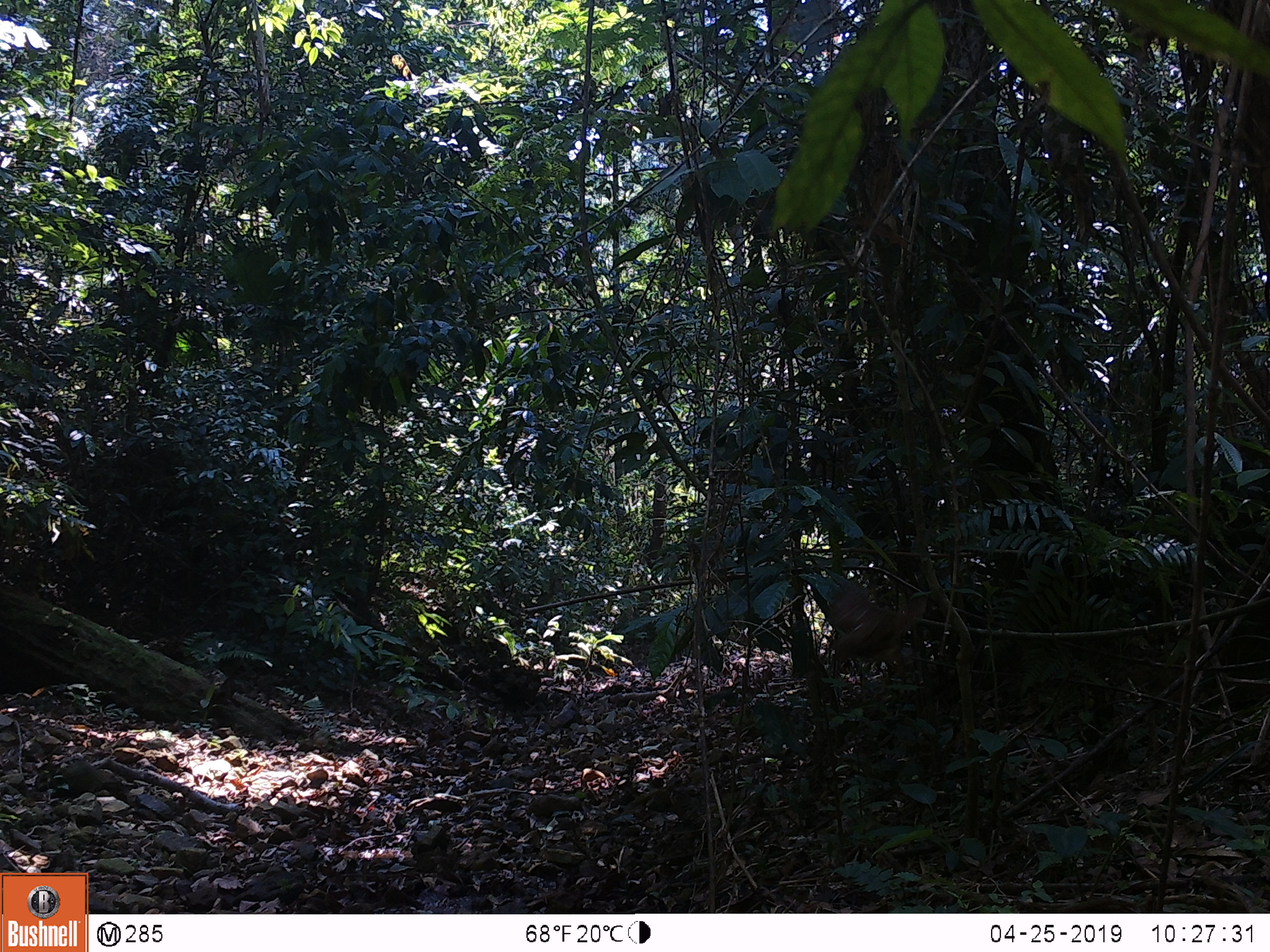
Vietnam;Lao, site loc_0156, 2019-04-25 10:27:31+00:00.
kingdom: Animalia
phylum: Chordata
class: Aves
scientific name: Aves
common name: bird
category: unidentified bird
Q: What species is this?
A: Unidentified bird (bird) (Aves).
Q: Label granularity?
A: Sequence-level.